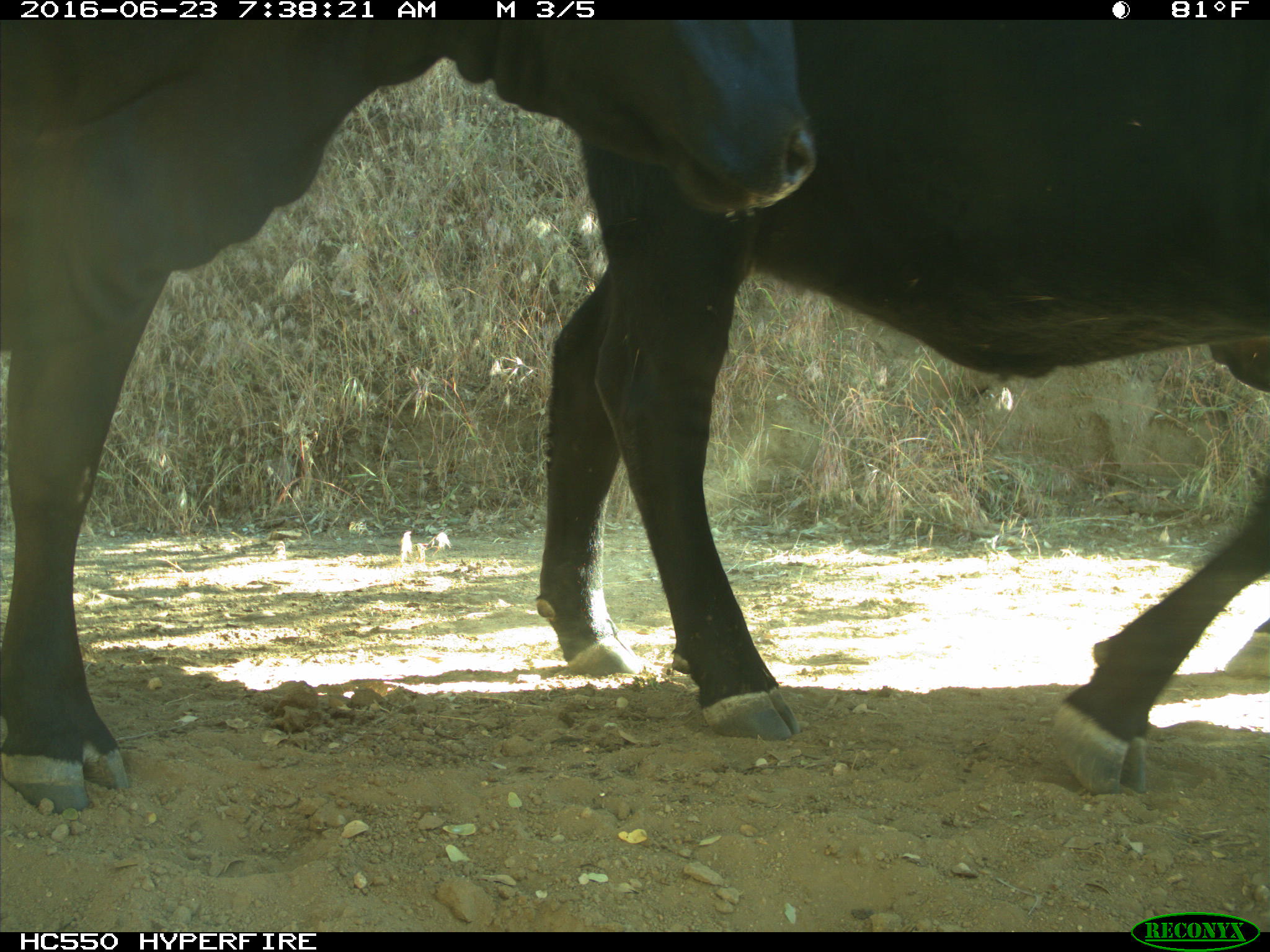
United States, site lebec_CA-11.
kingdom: Animalia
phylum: Chordata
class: Mammalia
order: Artiodactyla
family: Bovidae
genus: Bos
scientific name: Bos taurus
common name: domestic cow